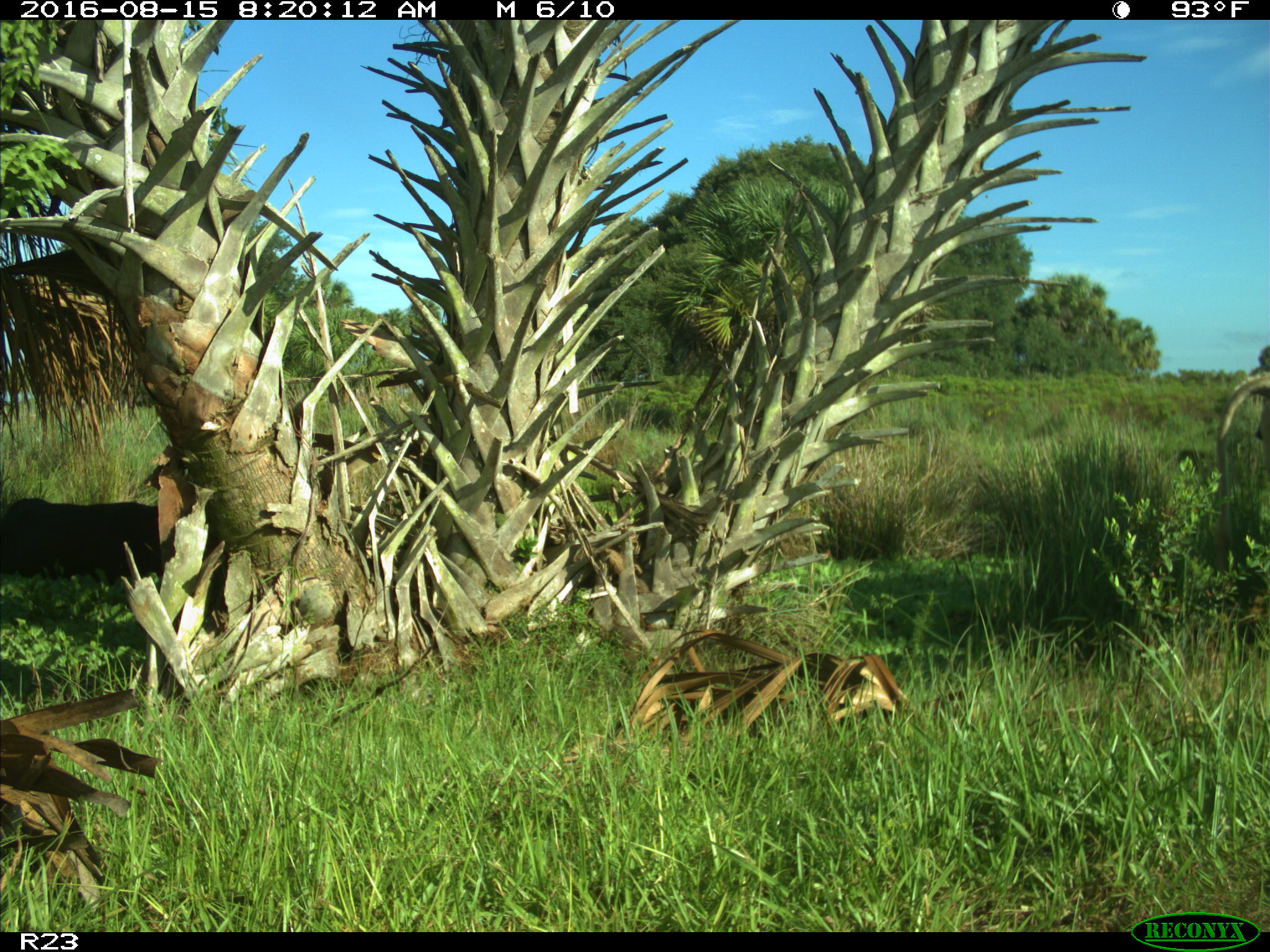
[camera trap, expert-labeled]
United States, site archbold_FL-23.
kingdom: Animalia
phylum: Chordata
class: Mammalia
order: Artiodactyla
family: Bovidae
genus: Bos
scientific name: Bos taurus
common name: domestic cow